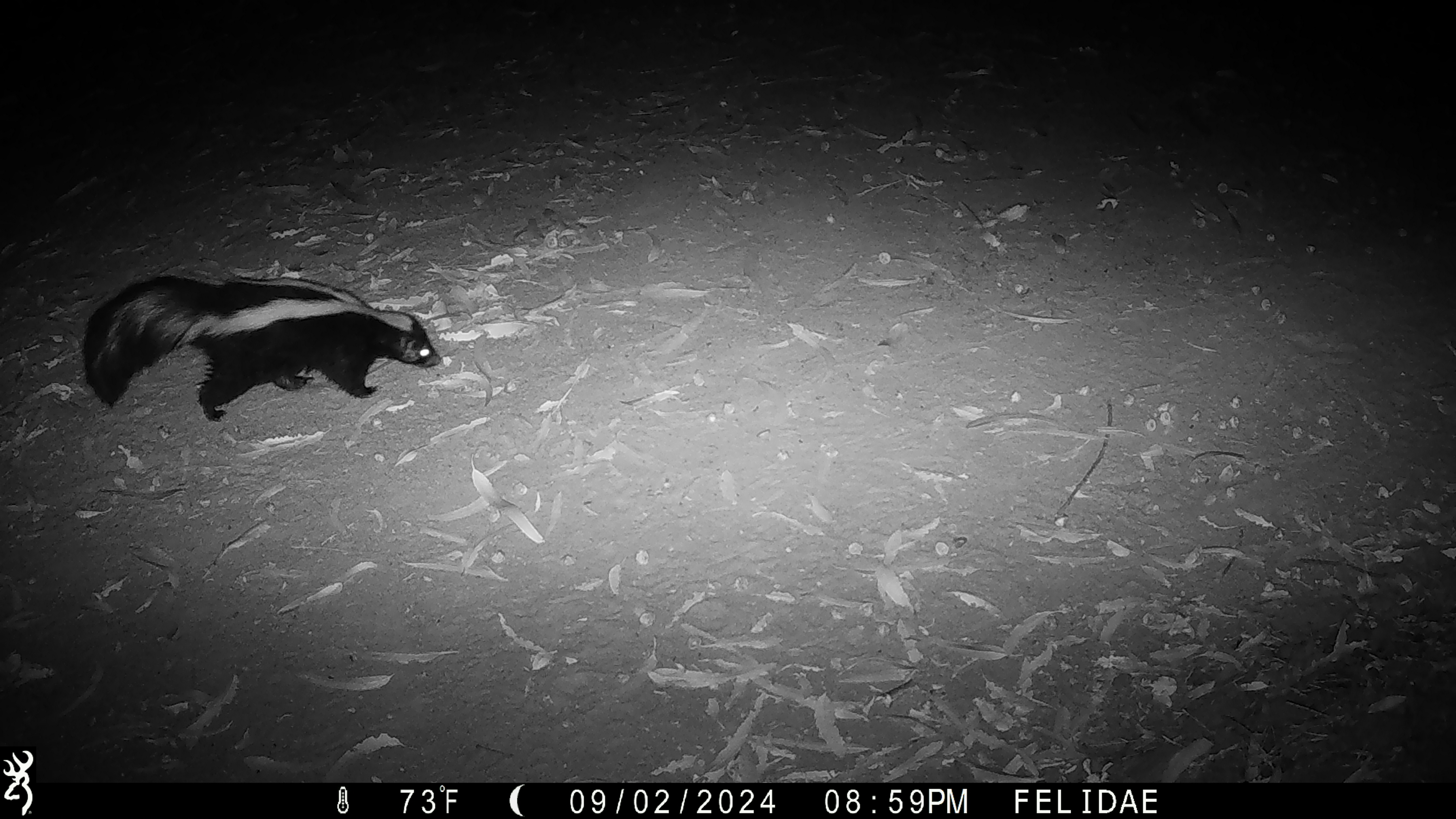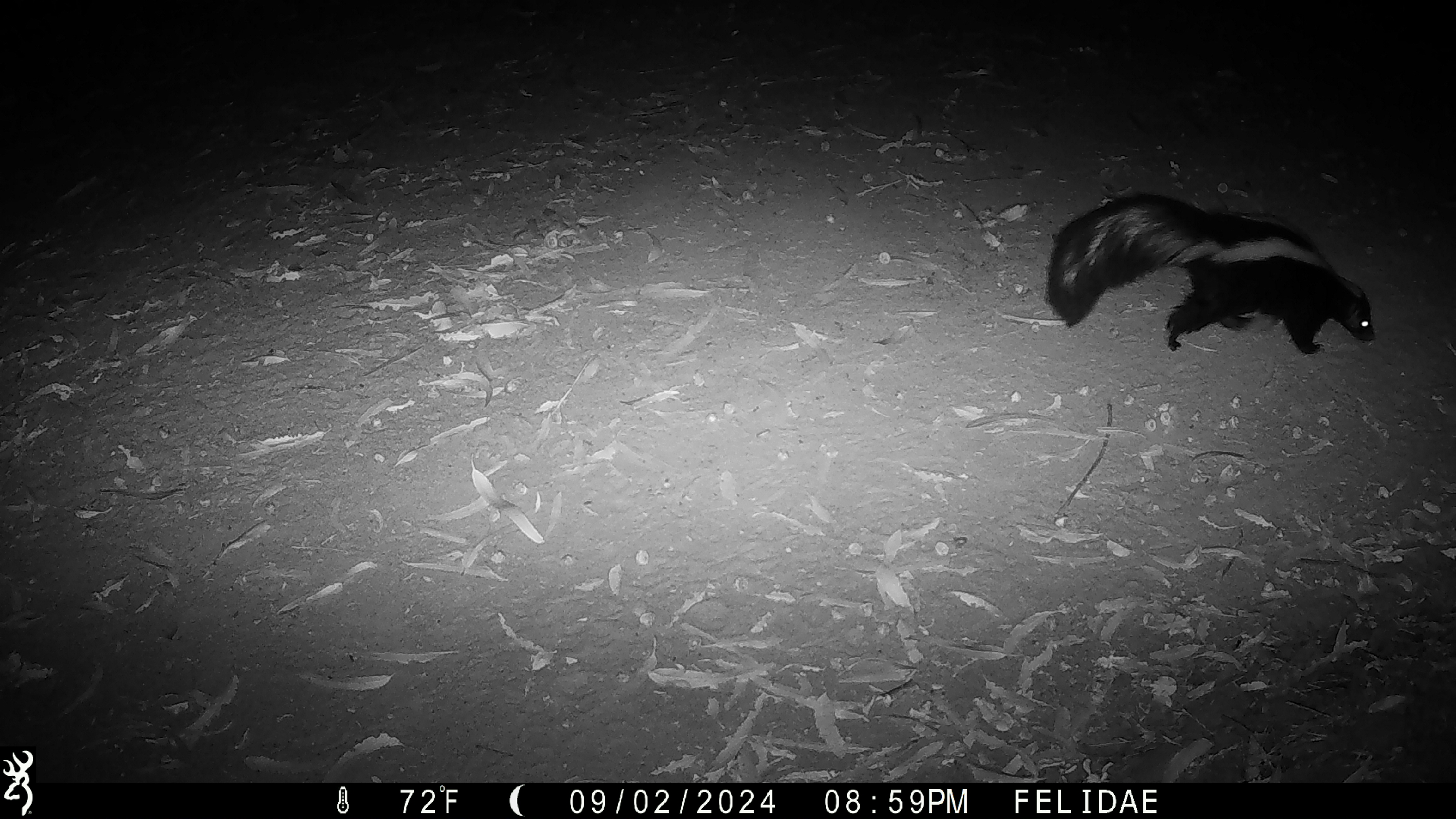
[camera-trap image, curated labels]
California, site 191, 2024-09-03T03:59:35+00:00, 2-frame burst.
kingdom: Animalia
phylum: Chordata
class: Mammalia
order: Carnivora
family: Mephitidae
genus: Mephitis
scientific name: Mephitis mephitis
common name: striped skunk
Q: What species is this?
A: Striped skunk (Mephitis mephitis).